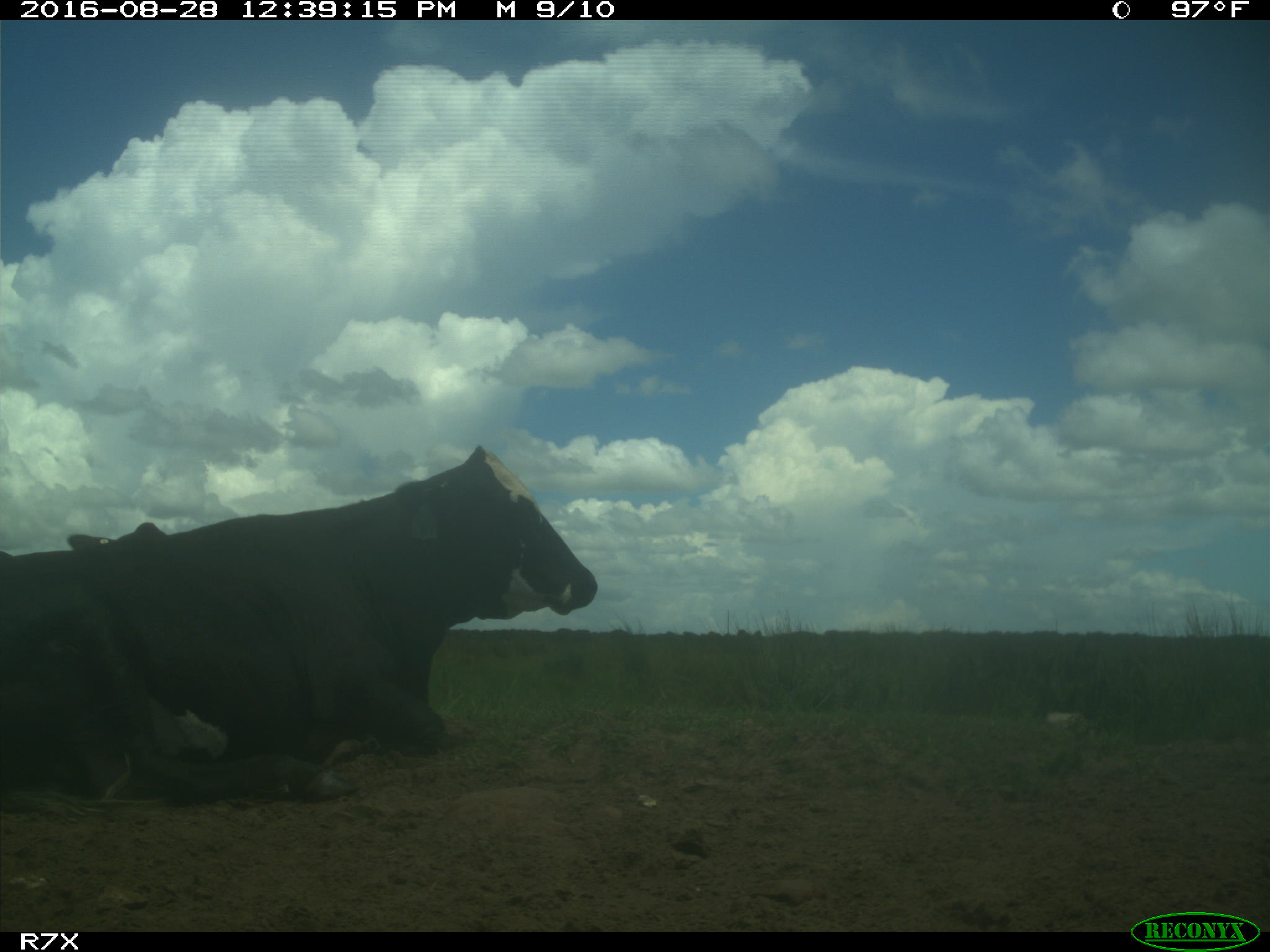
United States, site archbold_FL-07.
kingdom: Animalia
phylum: Chordata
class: Mammalia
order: Artiodactyla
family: Bovidae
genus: Bos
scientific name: Bos taurus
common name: domestic cow